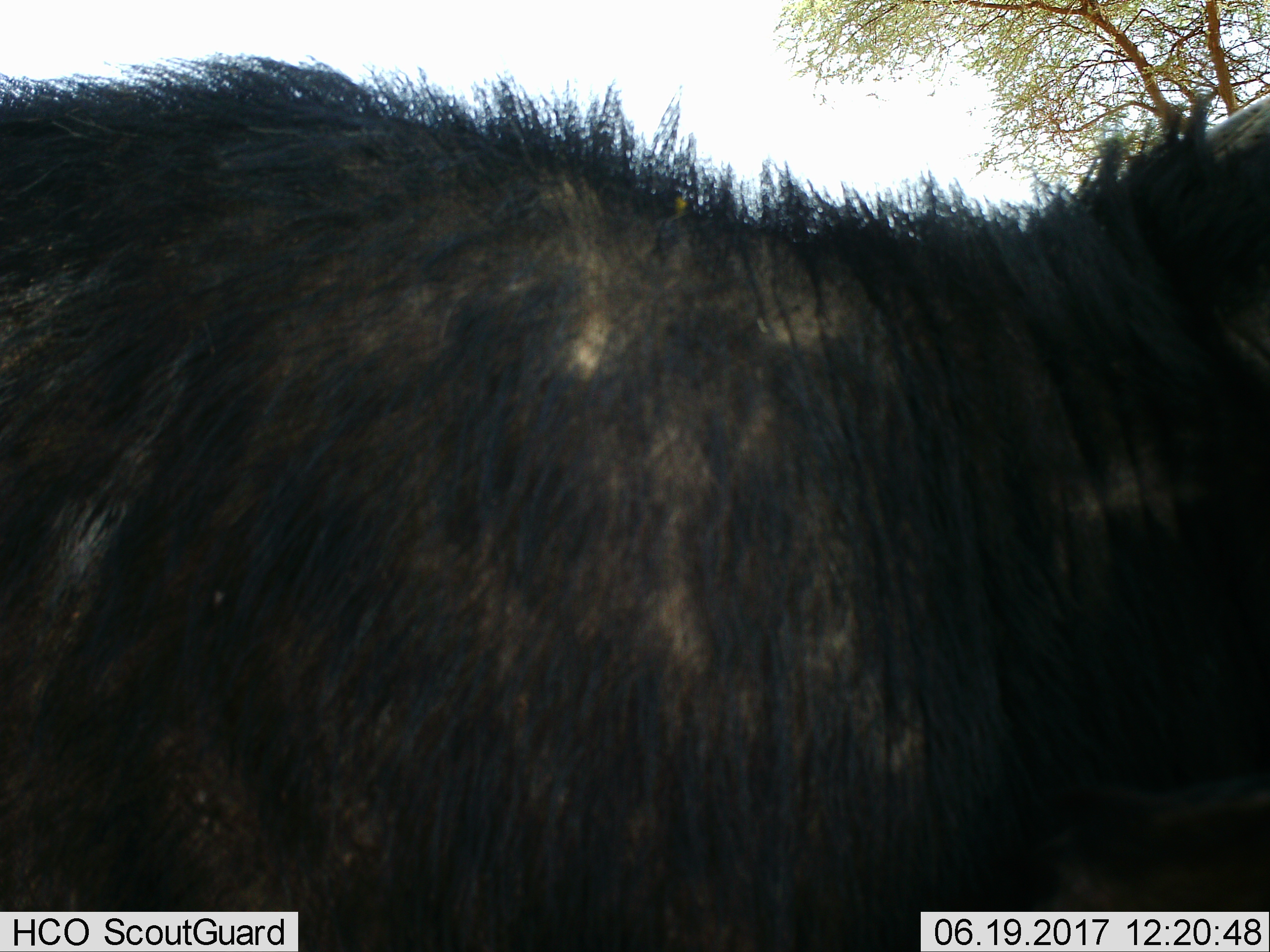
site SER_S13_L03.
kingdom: Animalia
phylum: Chordata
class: Mammalia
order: Artiodactyla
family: Bovidae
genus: Connochaetes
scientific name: Connochaetes taurinus taurinus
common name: blue wildebeest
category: wildebeestblue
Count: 1.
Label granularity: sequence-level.